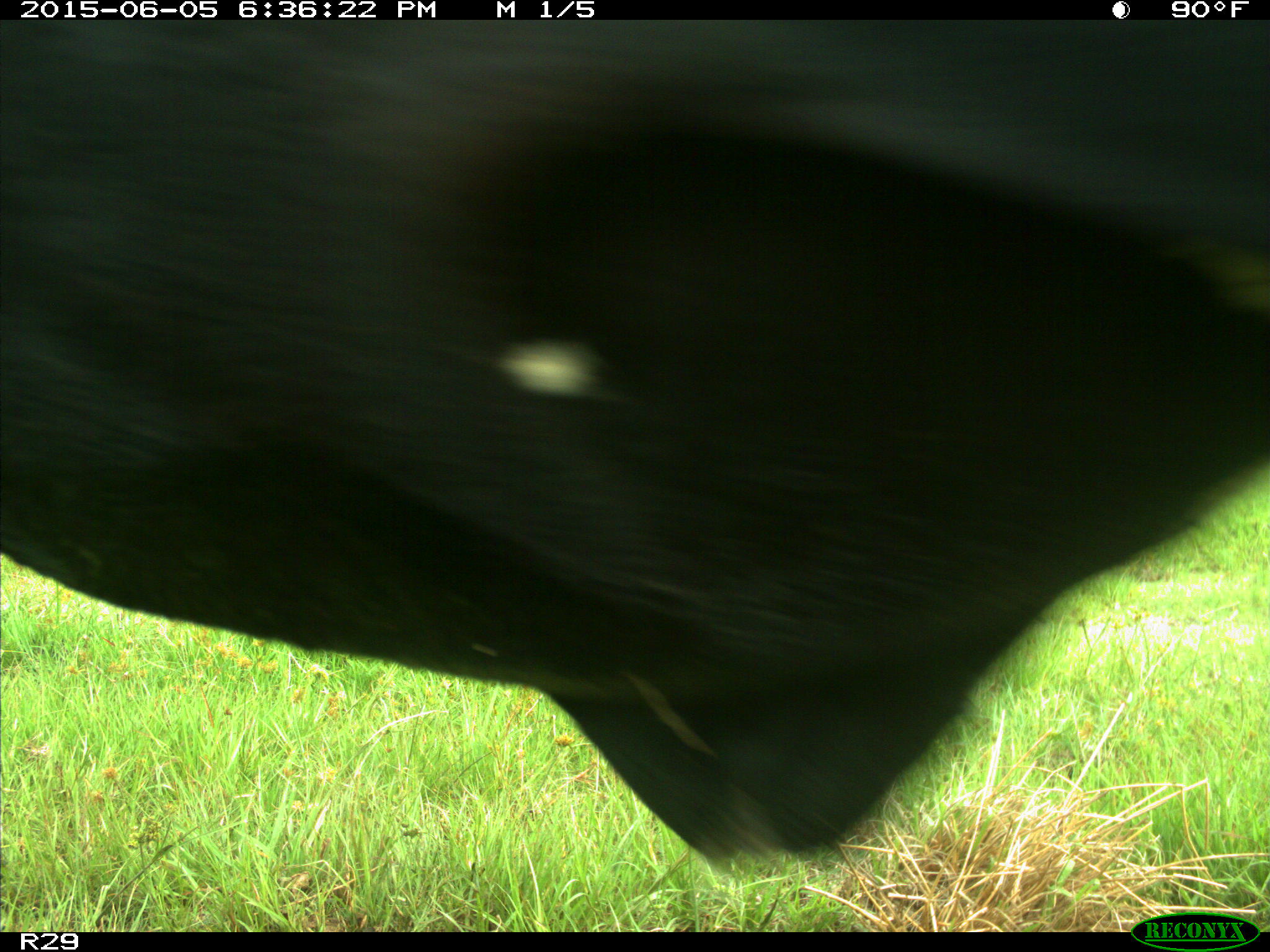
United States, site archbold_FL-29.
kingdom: Animalia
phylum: Chordata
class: Mammalia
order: Artiodactyla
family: Bovidae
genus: Bos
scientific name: Bos taurus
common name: domestic cow